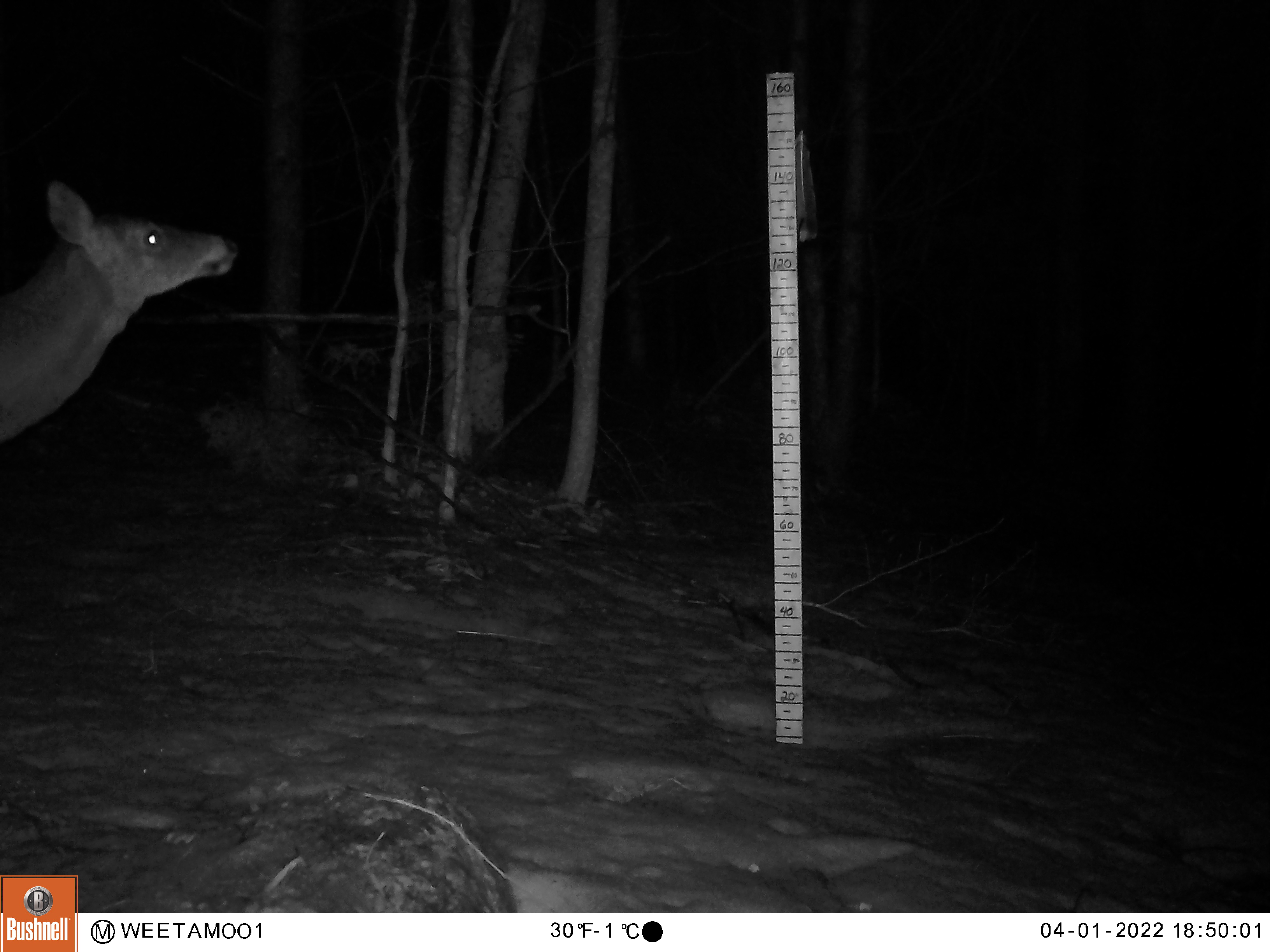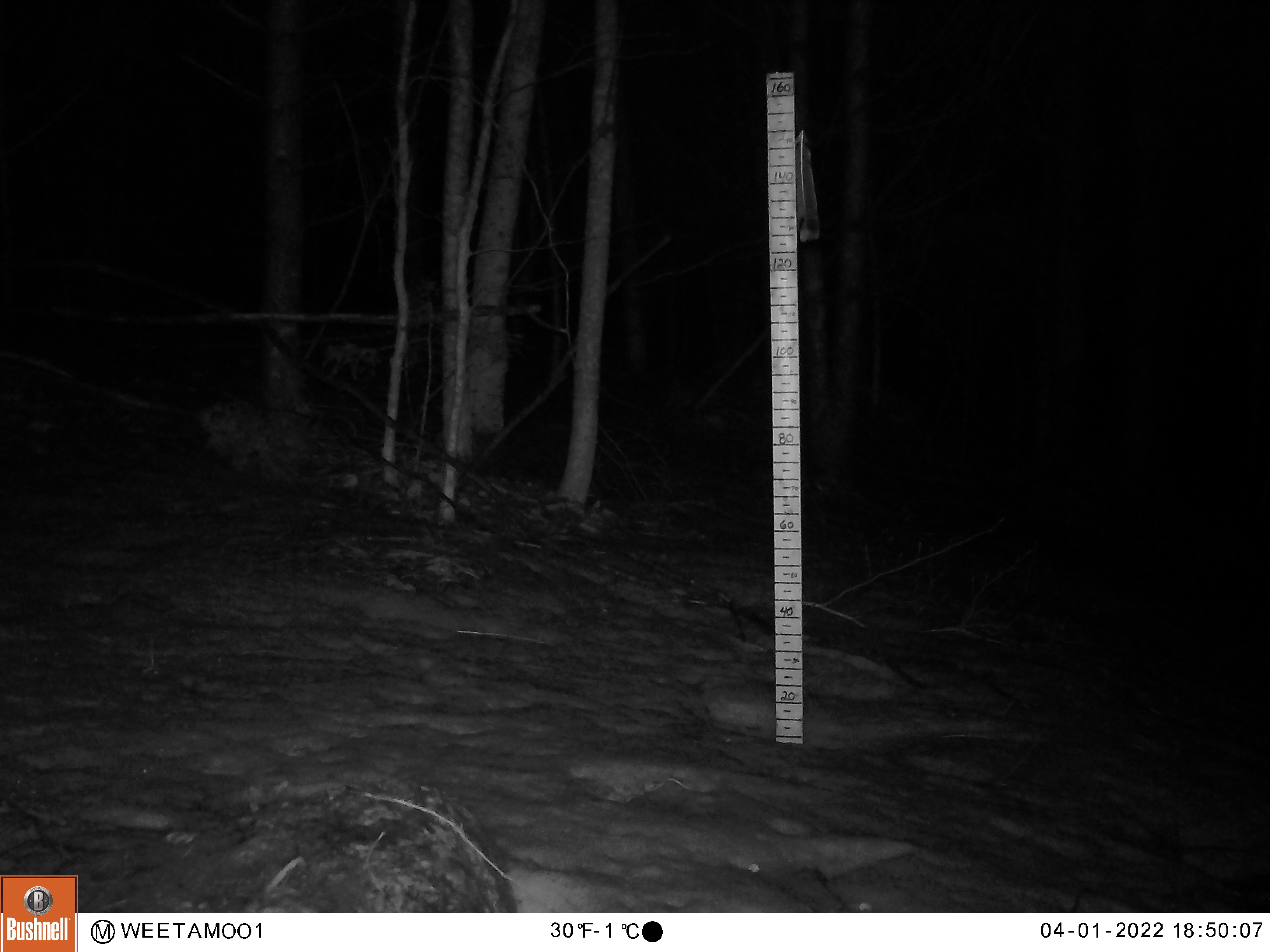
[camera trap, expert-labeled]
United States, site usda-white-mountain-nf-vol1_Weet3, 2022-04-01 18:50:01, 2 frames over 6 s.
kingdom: Animalia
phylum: Chordata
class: Mammalia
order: Artiodactyla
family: Cervidae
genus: Odocoileus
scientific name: Odocoileus virginianus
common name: white-tailed deer